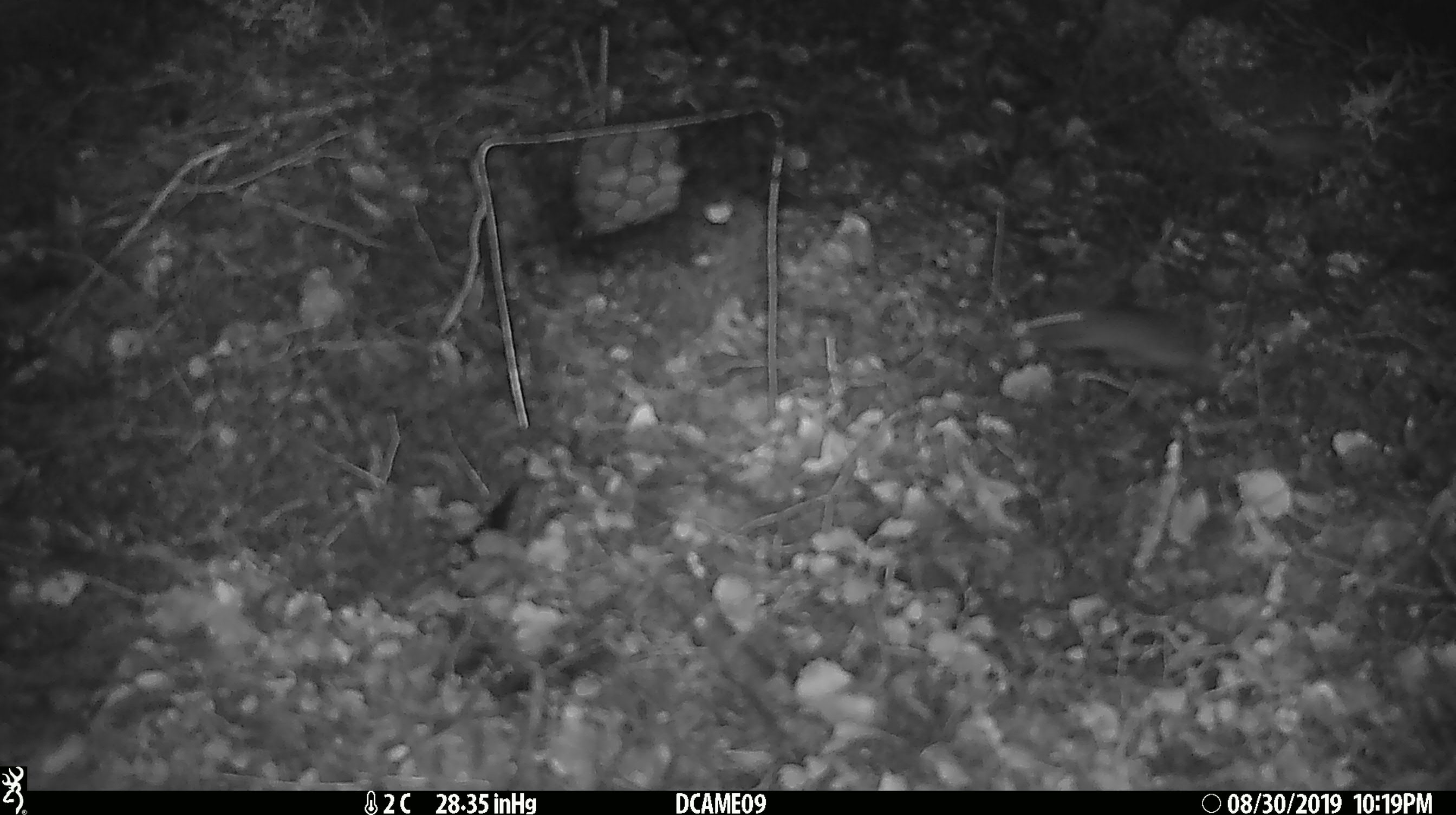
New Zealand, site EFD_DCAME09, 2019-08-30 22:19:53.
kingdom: Animalia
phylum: Chordata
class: Mammalia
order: Rodentia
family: Muridae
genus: Mus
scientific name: Mus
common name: mouse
Mouse (Mus).